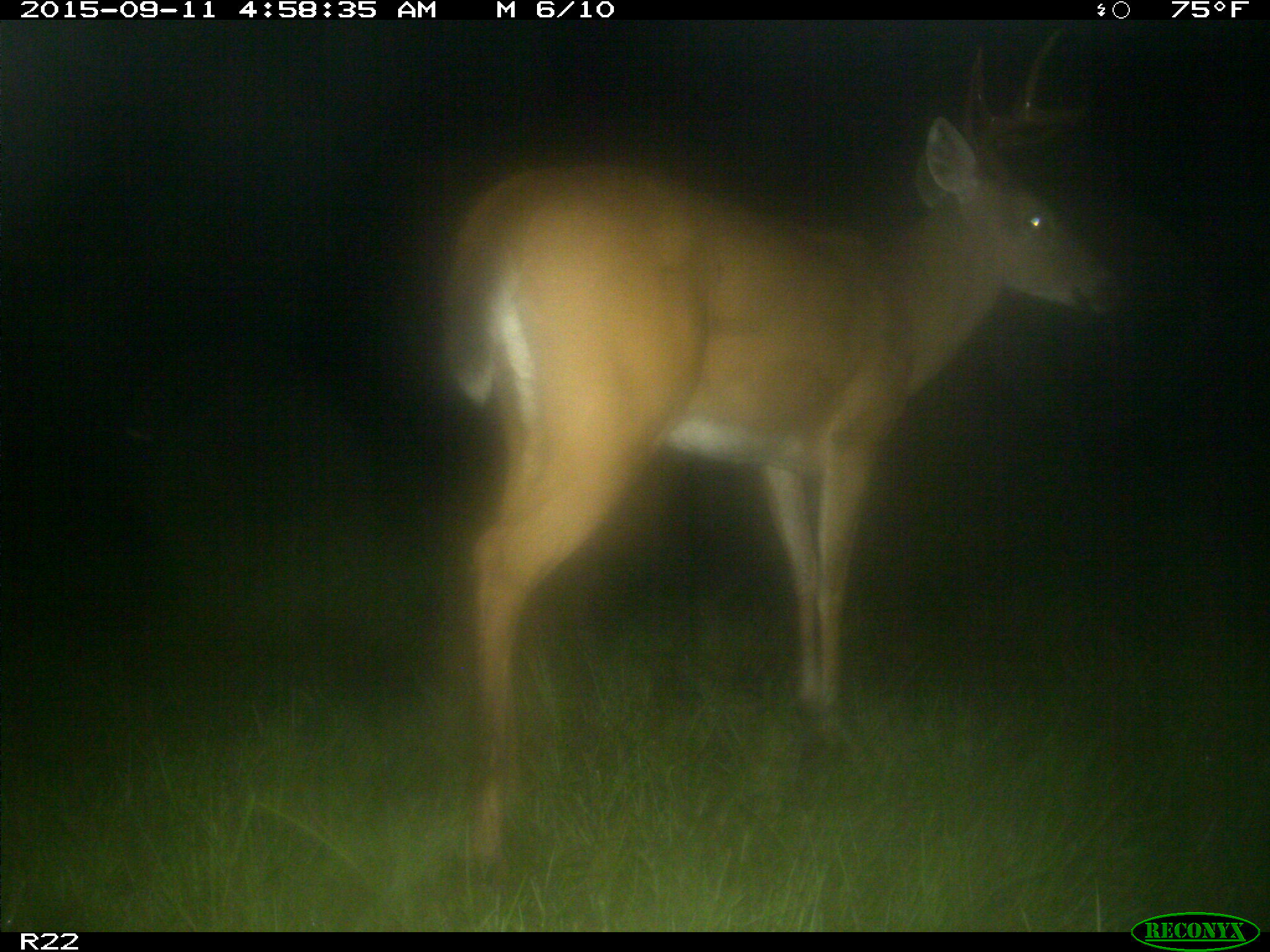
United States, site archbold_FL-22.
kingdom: Animalia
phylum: Chordata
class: Mammalia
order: Artiodactyla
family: Cervidae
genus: Odocoileus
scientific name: Odocoileus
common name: deer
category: unidentified deer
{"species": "unidentified deer (deer) (Odocoileus)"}